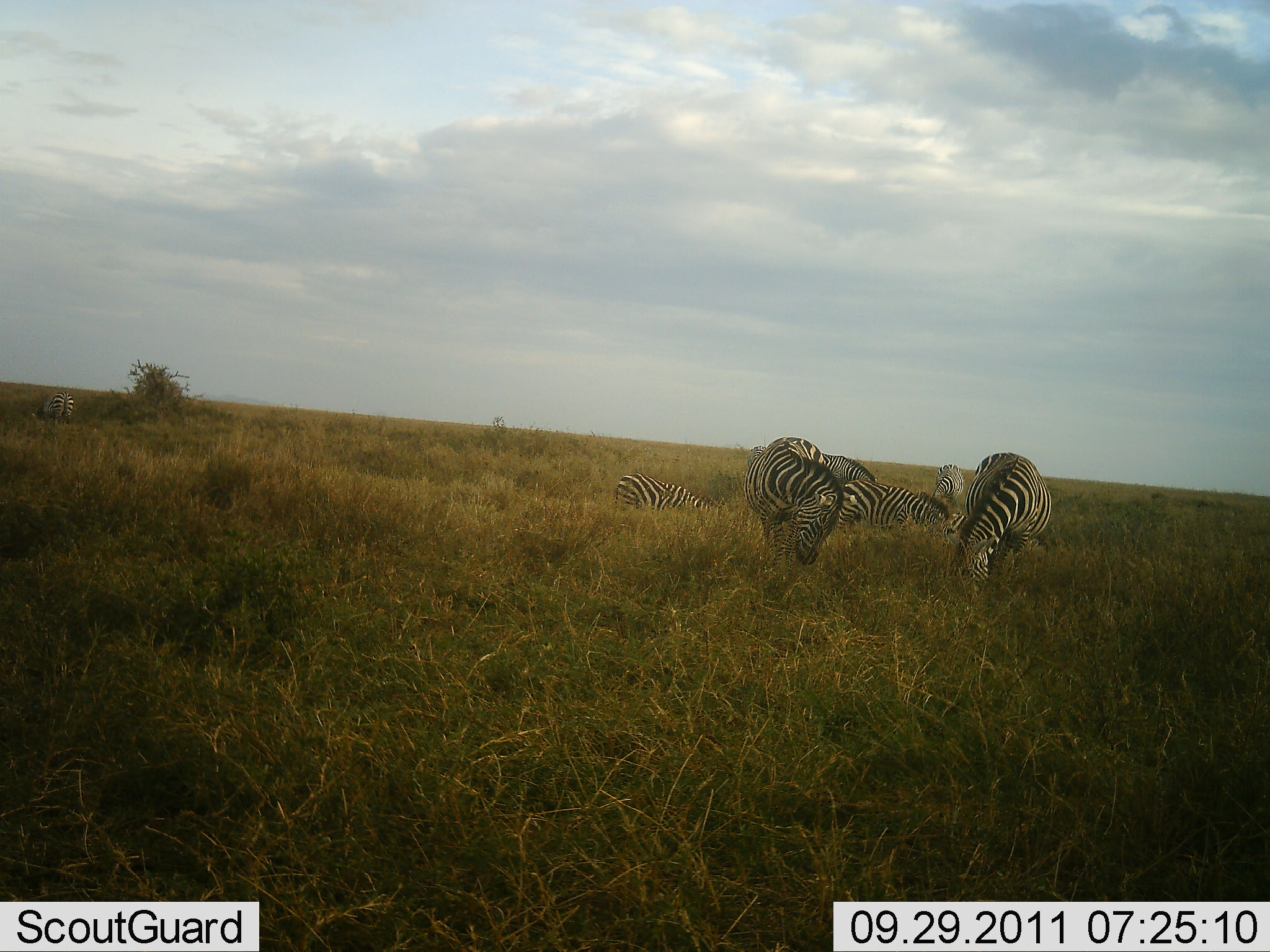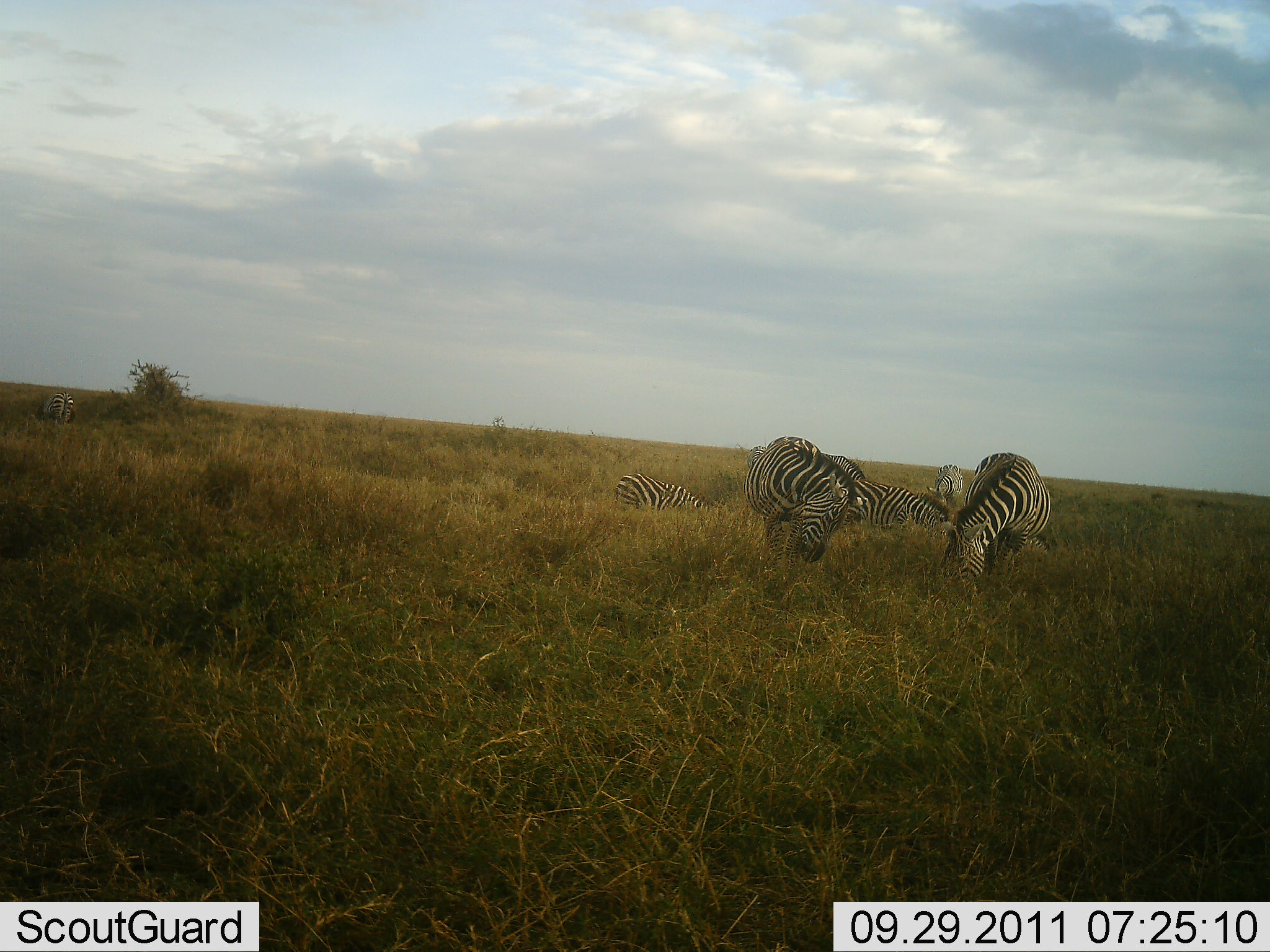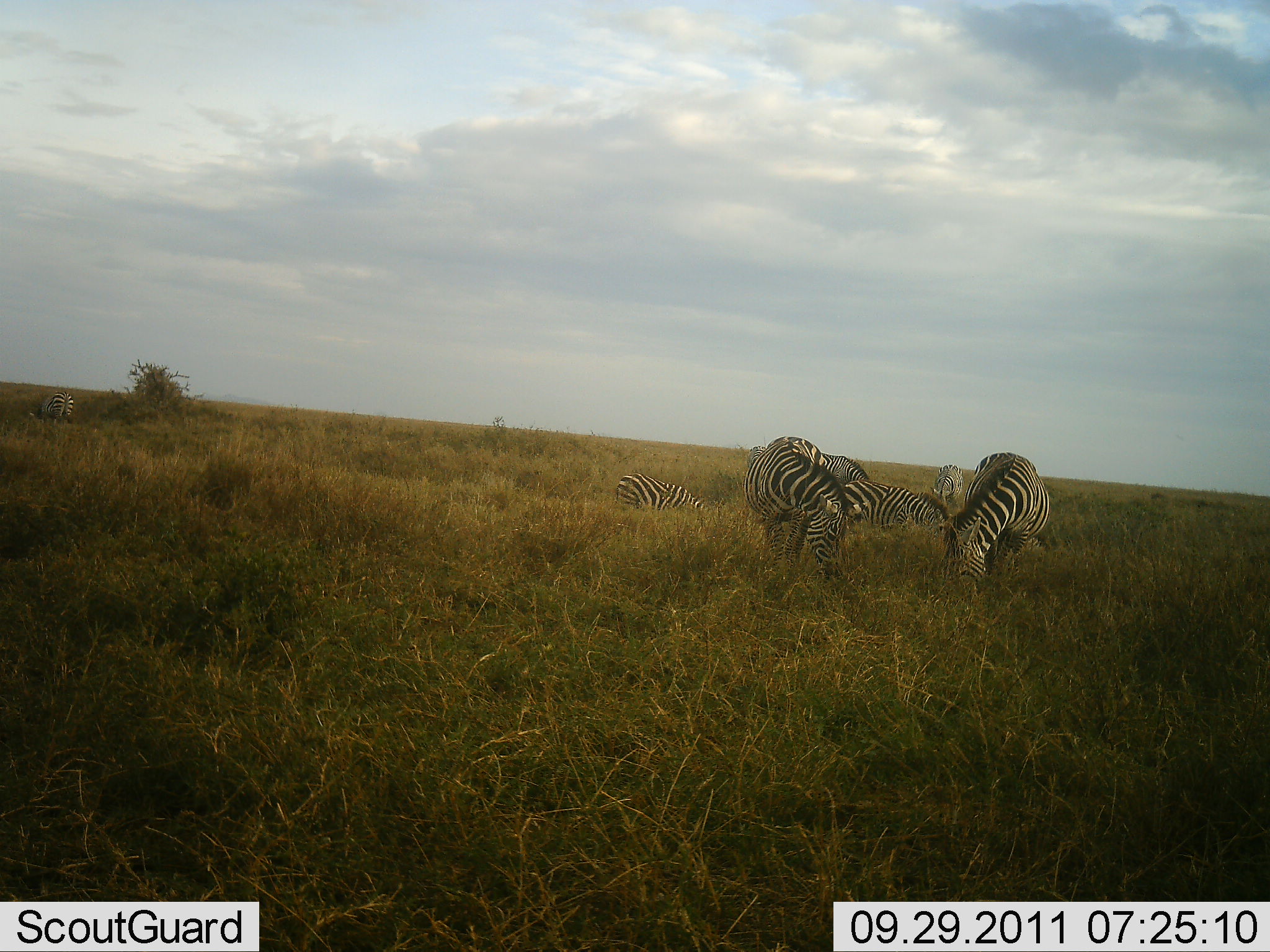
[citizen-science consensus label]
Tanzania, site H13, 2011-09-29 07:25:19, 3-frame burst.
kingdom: Animalia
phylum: Chordata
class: Mammalia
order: Perissodactyla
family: Equidae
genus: Equus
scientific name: Equus quagga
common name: plains zebra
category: zebra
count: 7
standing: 71%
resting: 29%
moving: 0%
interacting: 0%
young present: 7%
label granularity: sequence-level